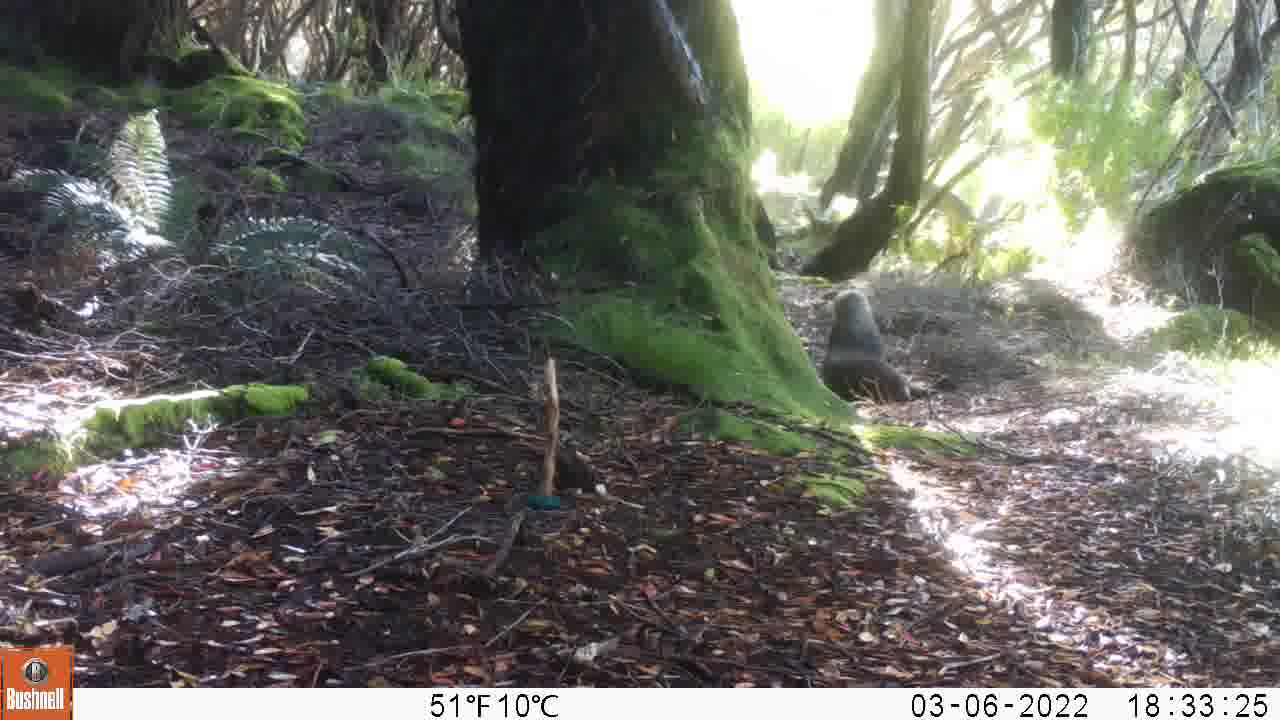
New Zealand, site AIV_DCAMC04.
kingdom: Animalia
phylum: Chordata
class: Mammalia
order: Carnivora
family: Otariidae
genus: Phocarctos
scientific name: Phocarctos hookeri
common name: new zealand sea lion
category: sealion